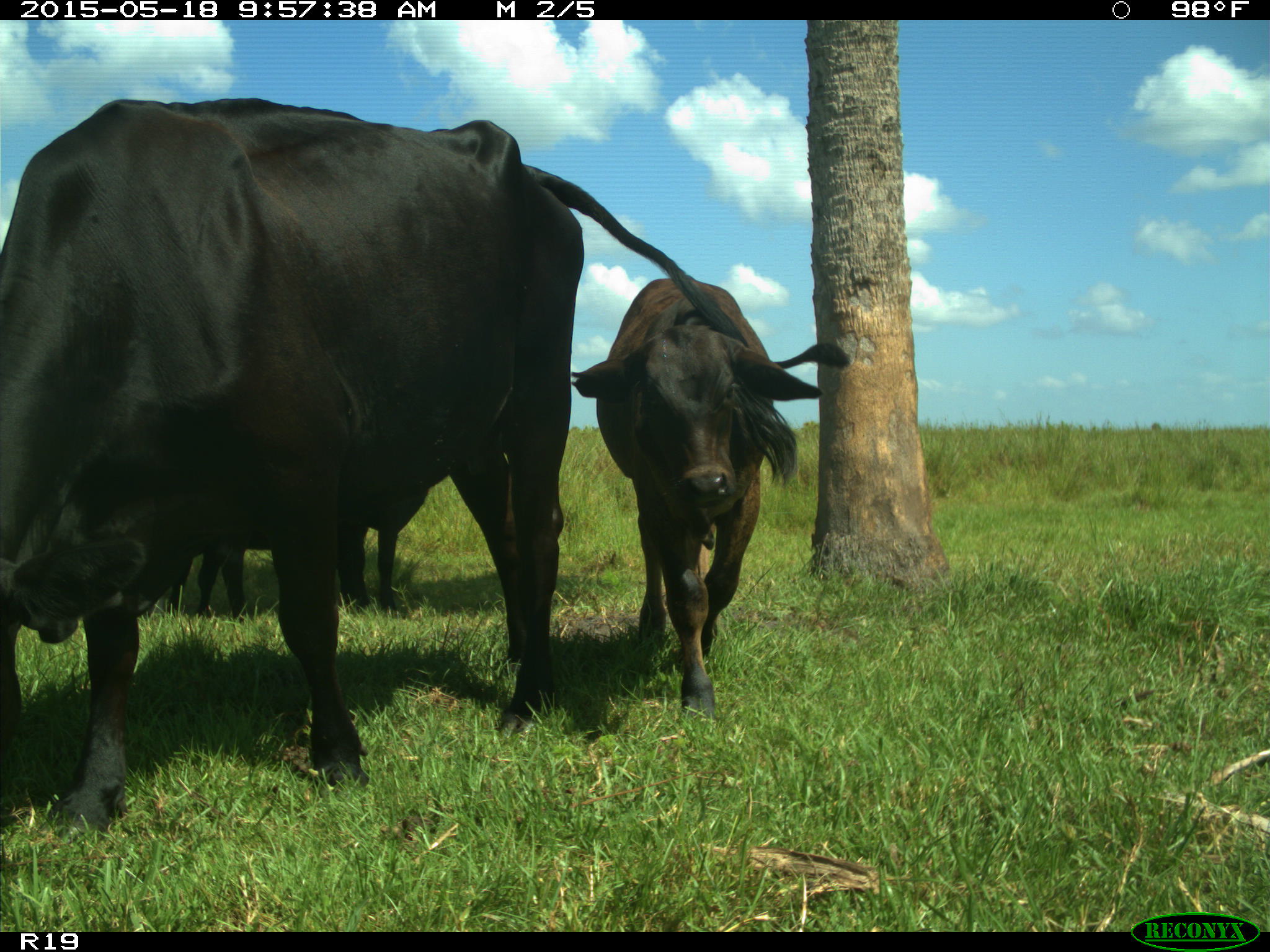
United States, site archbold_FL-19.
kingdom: Animalia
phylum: Chordata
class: Mammalia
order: Artiodactyla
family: Bovidae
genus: Bos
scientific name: Bos taurus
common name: domestic cow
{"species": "Bos taurus (domestic cow)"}